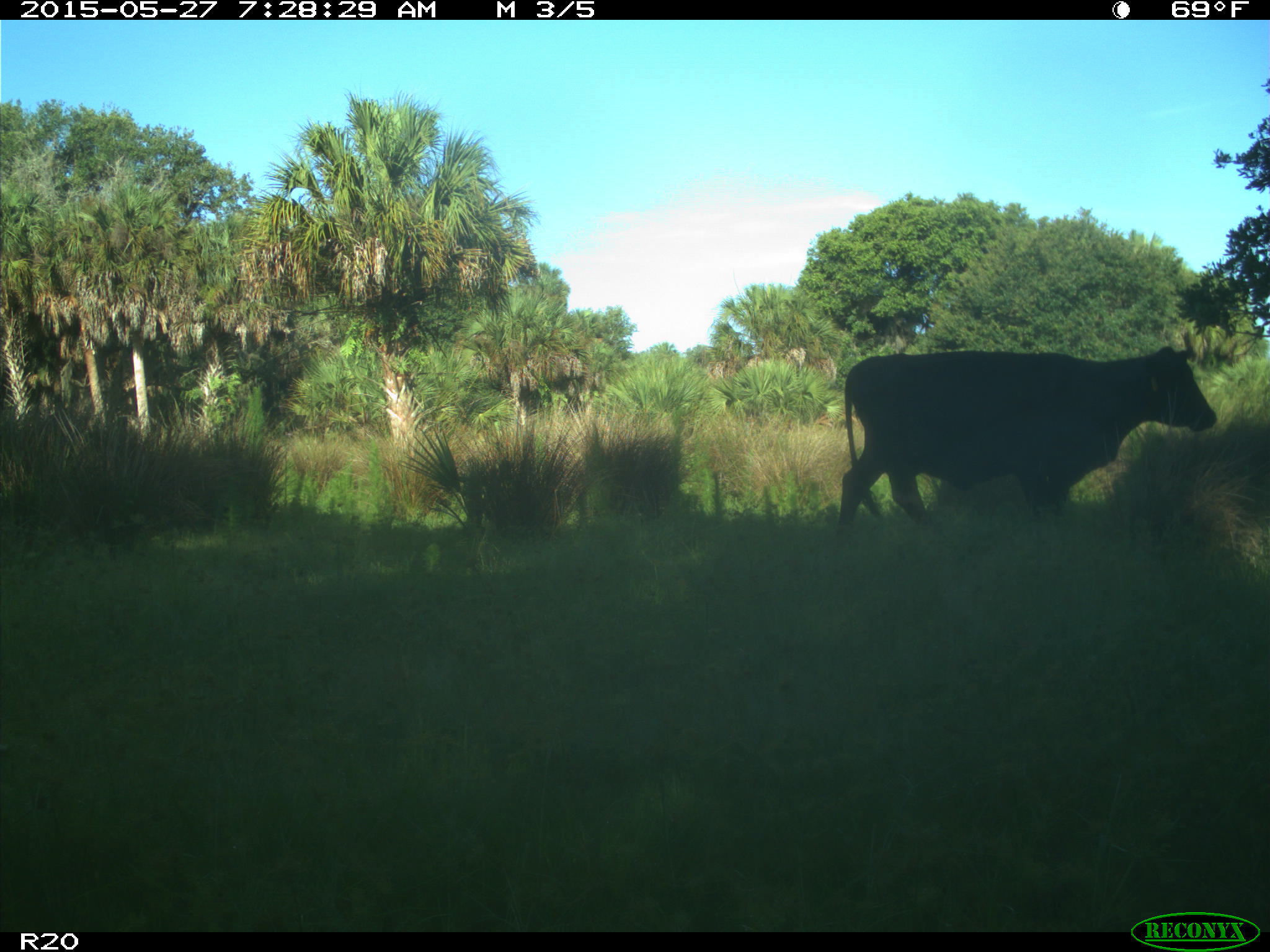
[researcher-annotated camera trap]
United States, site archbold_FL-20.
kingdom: Animalia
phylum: Chordata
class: Mammalia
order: Artiodactyla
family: Bovidae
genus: Bos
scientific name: Bos taurus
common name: domestic cow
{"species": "Bos taurus (domestic cow)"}